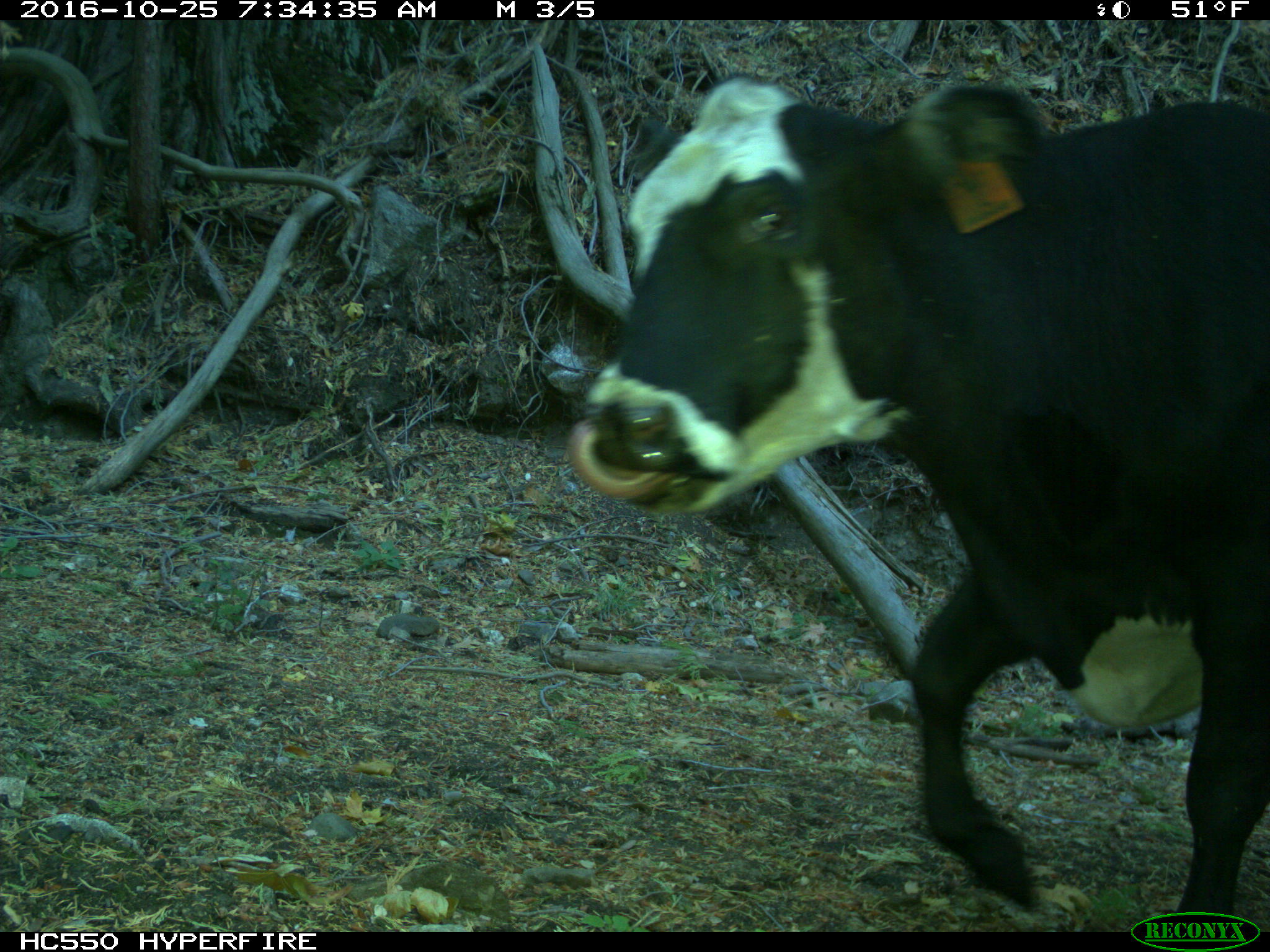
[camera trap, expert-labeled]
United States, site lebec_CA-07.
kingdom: Animalia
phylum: Chordata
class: Mammalia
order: Artiodactyla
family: Bovidae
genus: Bos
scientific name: Bos taurus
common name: domestic cow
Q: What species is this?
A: Bos taurus (domestic cow).